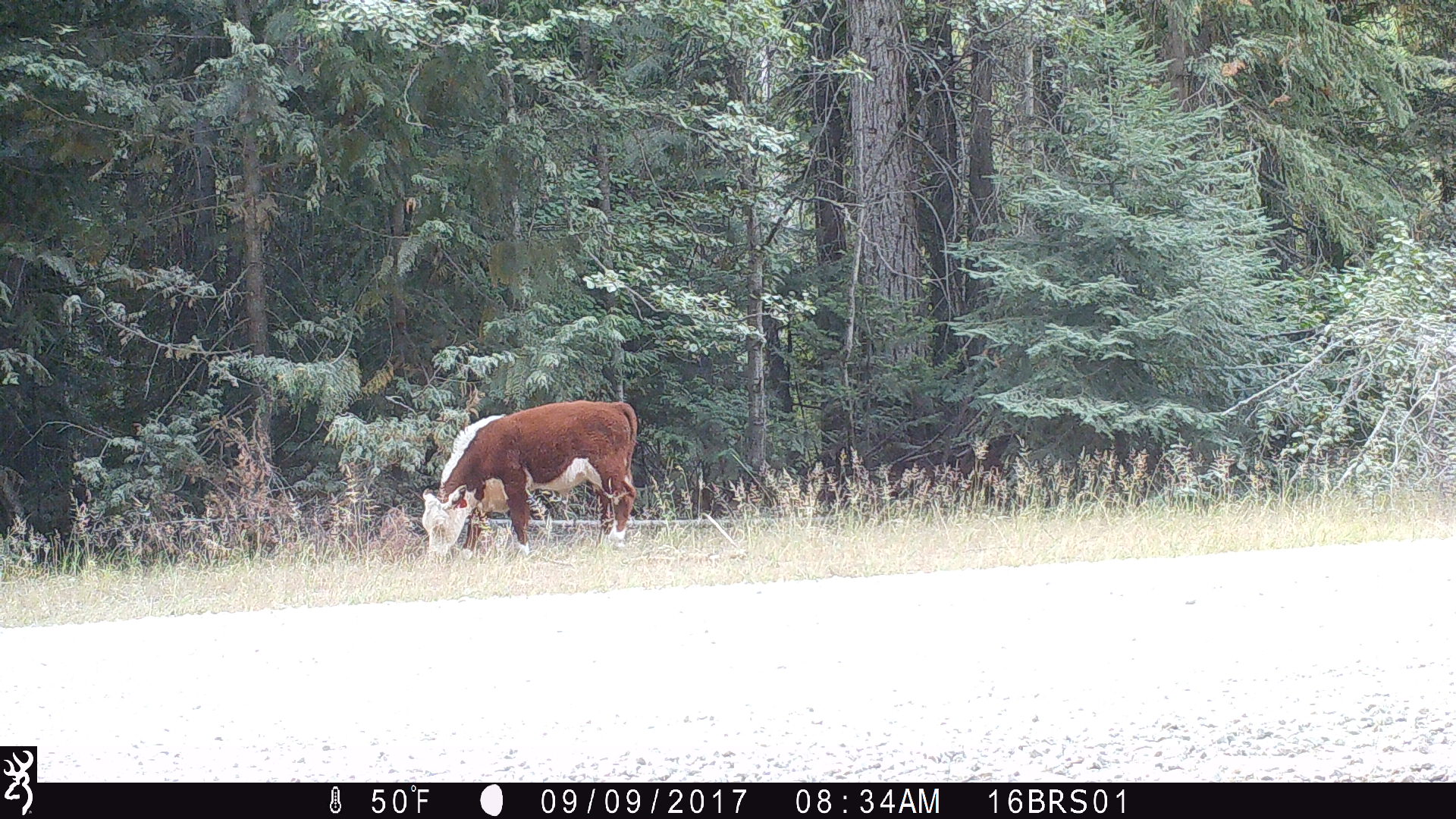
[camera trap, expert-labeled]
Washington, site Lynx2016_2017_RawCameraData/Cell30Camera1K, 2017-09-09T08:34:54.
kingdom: Animalia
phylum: Chordata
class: Mammalia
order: Artiodactyla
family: Bovidae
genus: Bos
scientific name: Bos taurus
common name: domestic cattle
Domestic cattle (Bos taurus). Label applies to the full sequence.